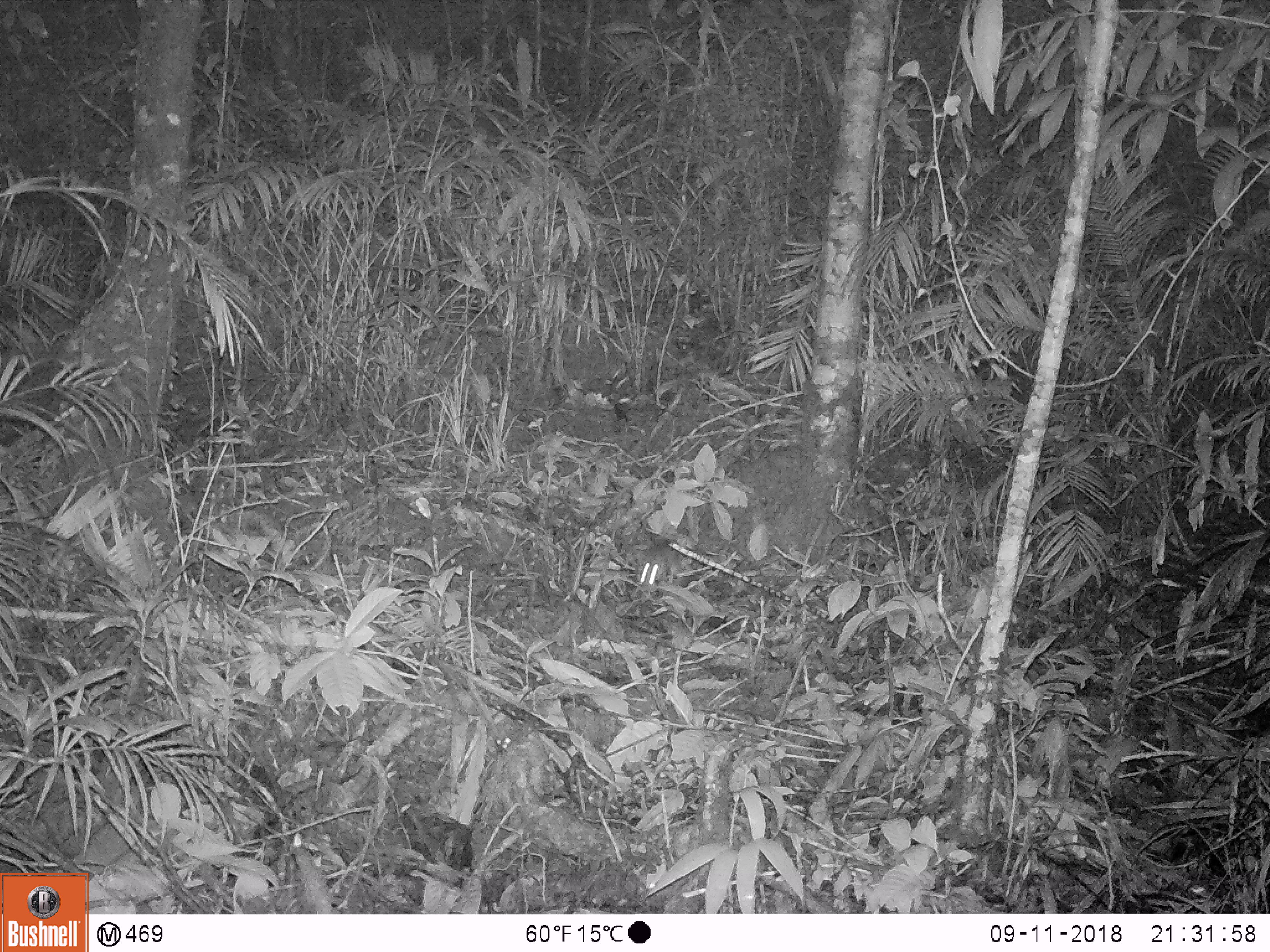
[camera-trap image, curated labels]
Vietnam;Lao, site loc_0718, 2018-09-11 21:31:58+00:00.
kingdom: Animalia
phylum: Chordata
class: Mammalia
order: Rodentia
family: Muridae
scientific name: Muridae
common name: old-world mice and rats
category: unidentified murid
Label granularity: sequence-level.